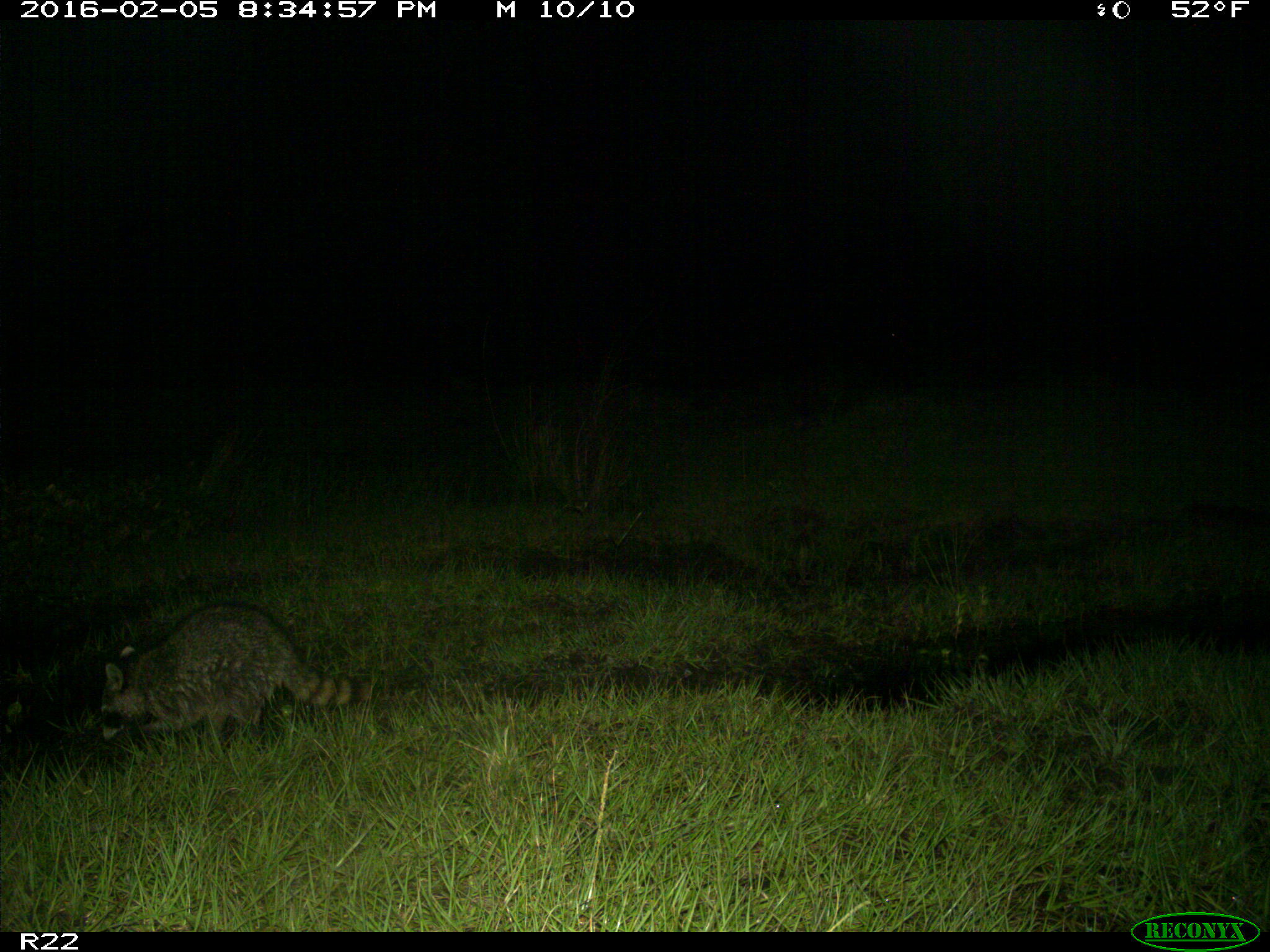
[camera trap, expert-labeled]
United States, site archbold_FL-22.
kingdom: Animalia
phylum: Chordata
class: Mammalia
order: Carnivora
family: Procyonidae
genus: Procyon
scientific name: Procyon lotor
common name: common raccoon